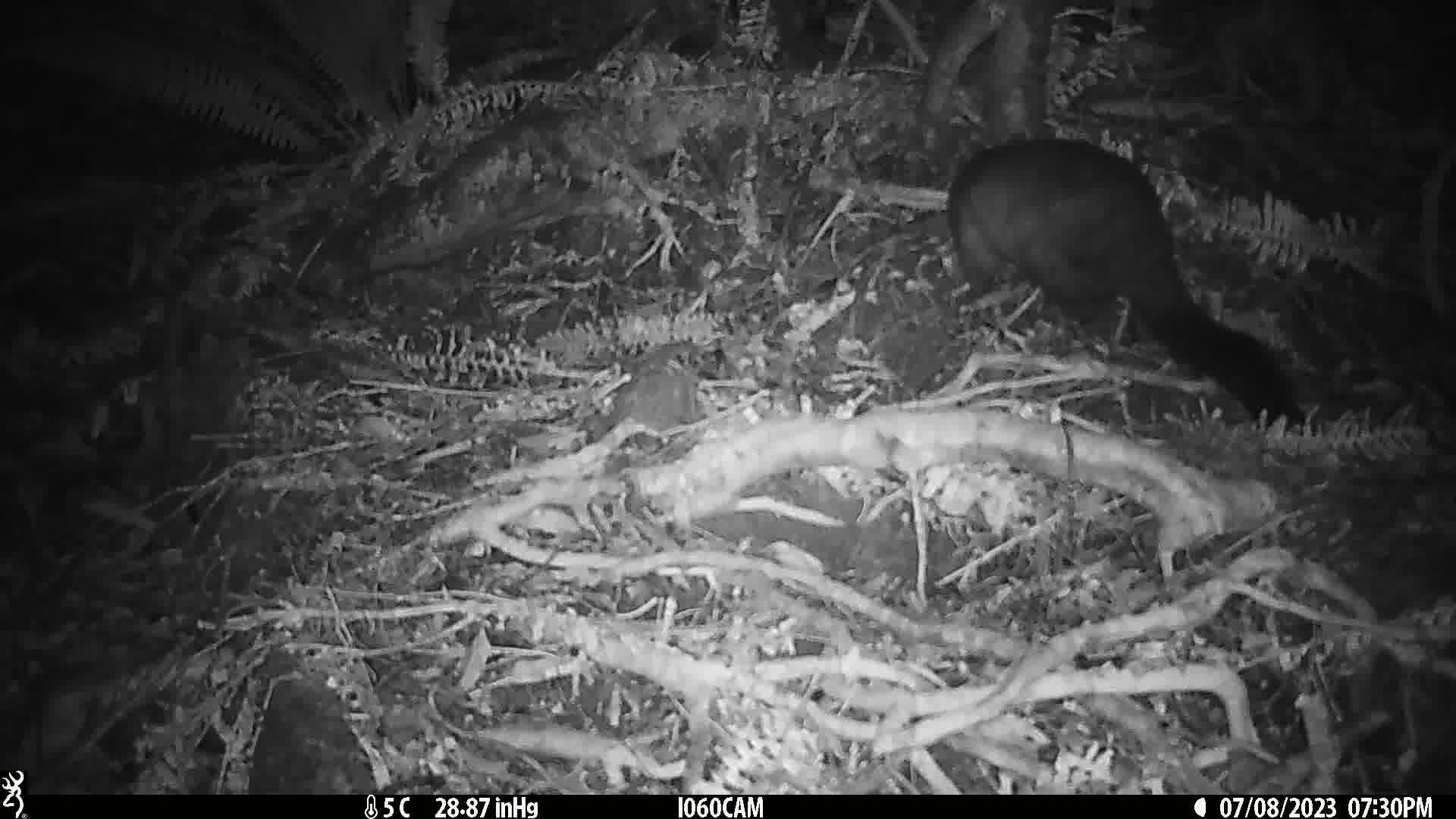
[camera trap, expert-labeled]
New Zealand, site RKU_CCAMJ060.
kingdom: Animalia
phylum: Chordata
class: Mammalia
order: Diprotodontia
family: Phalangeridae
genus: Trichosurus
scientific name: Trichosurus vulpecula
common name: common brushtail possum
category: possum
Possum (common brushtail possum) (Trichosurus vulpecula).